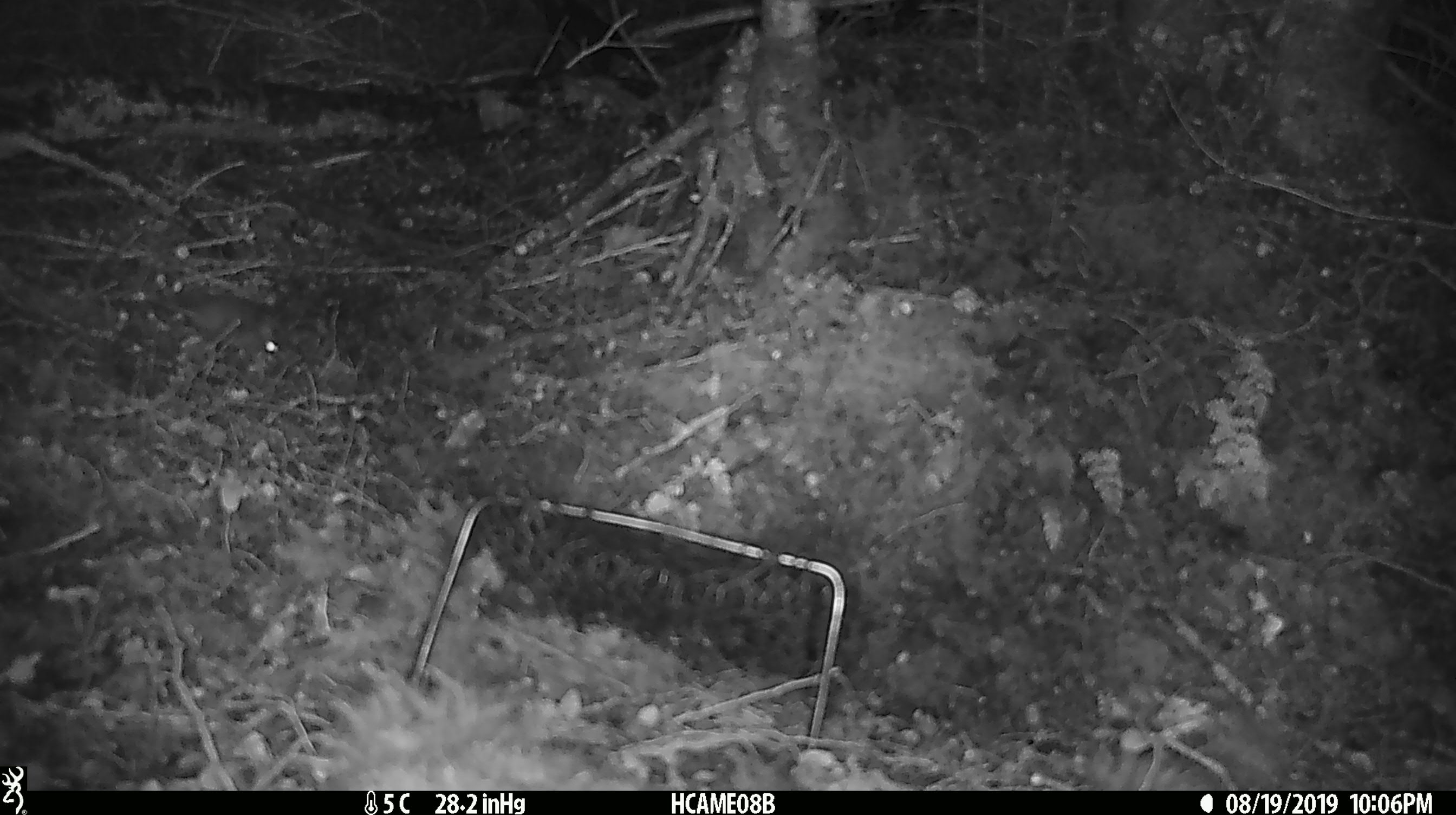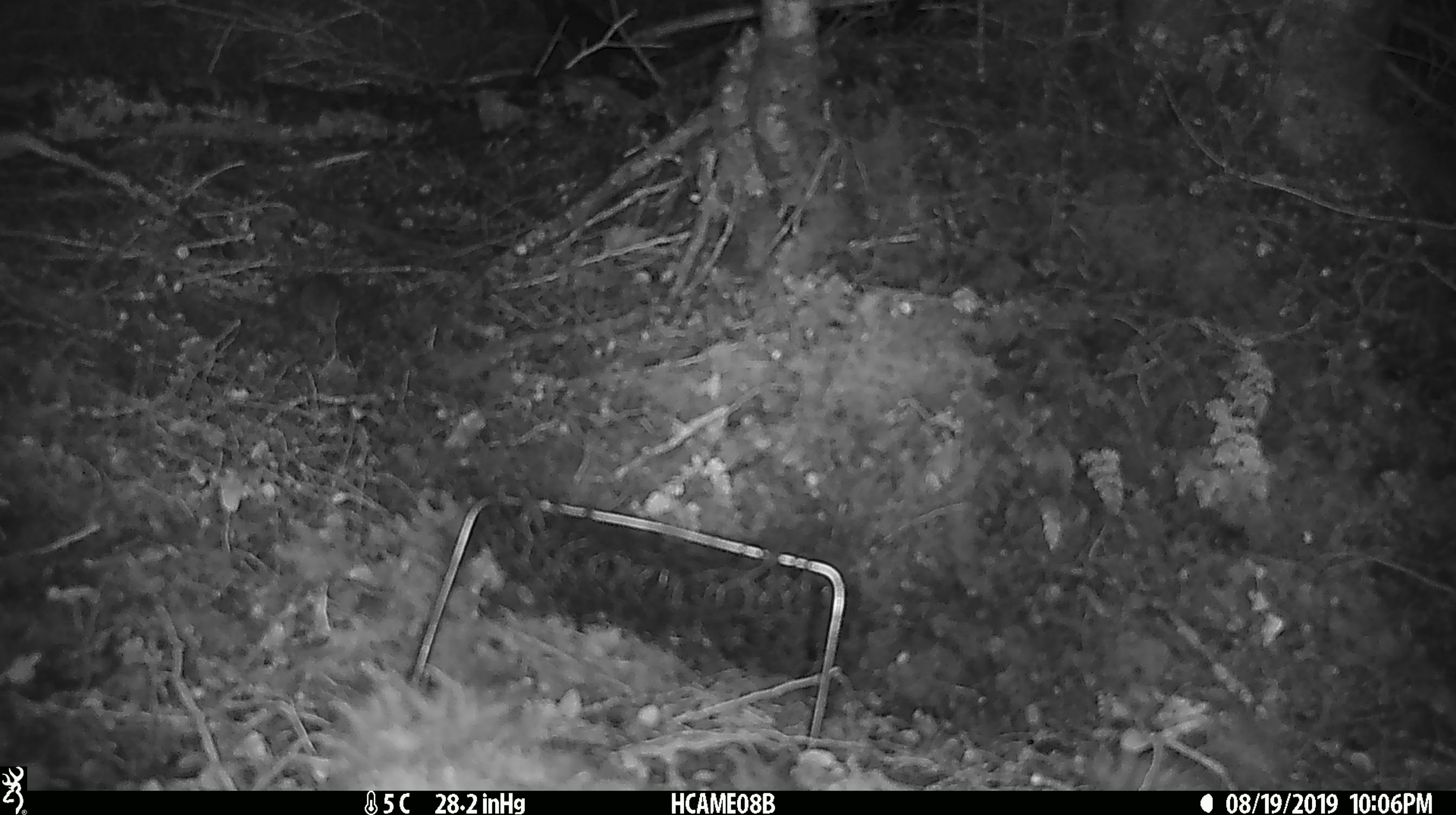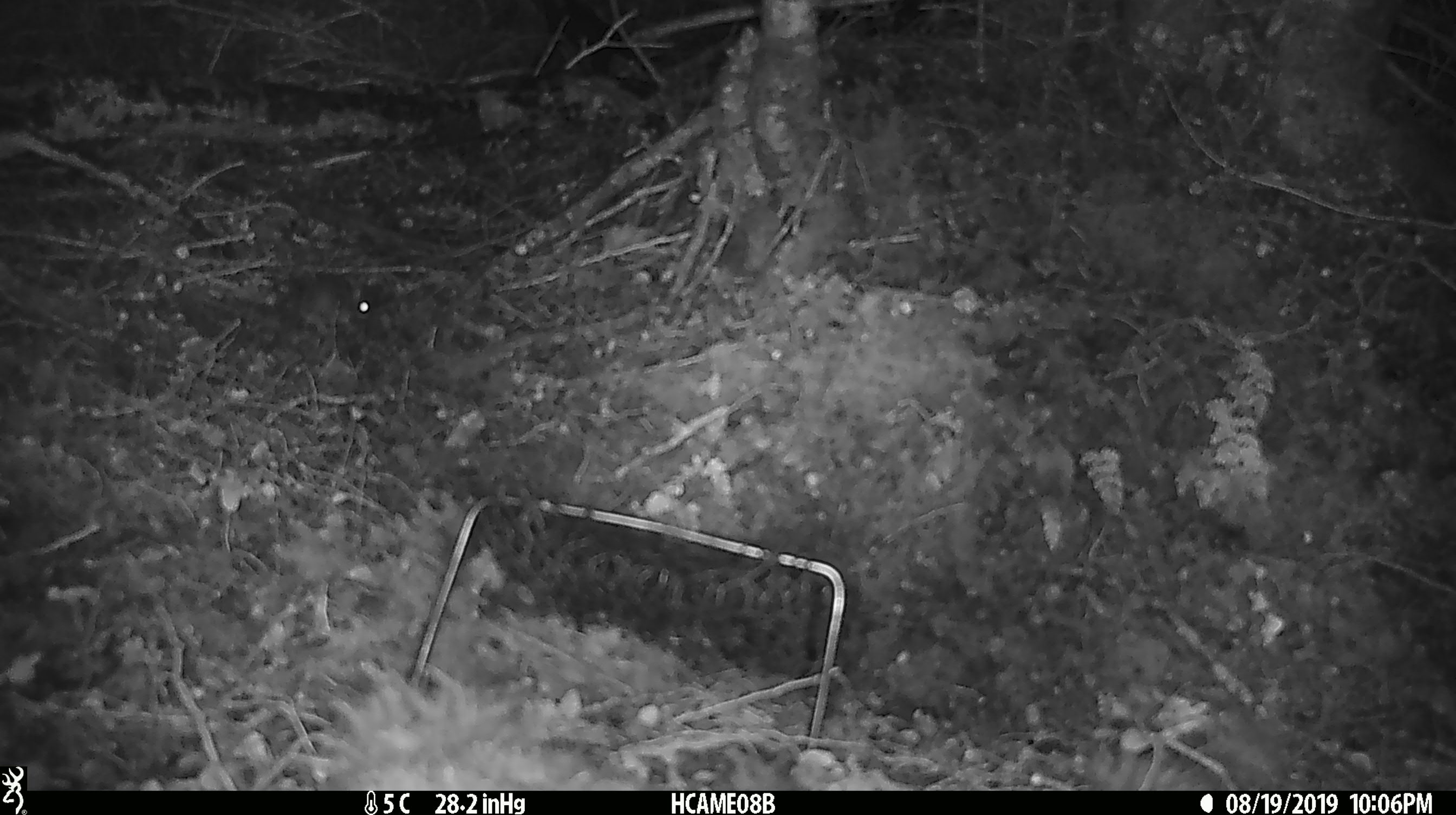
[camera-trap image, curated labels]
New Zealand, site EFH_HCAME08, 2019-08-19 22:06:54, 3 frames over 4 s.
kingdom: Animalia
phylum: Chordata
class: Mammalia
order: Rodentia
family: Muridae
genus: Mus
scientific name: Mus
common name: mouse